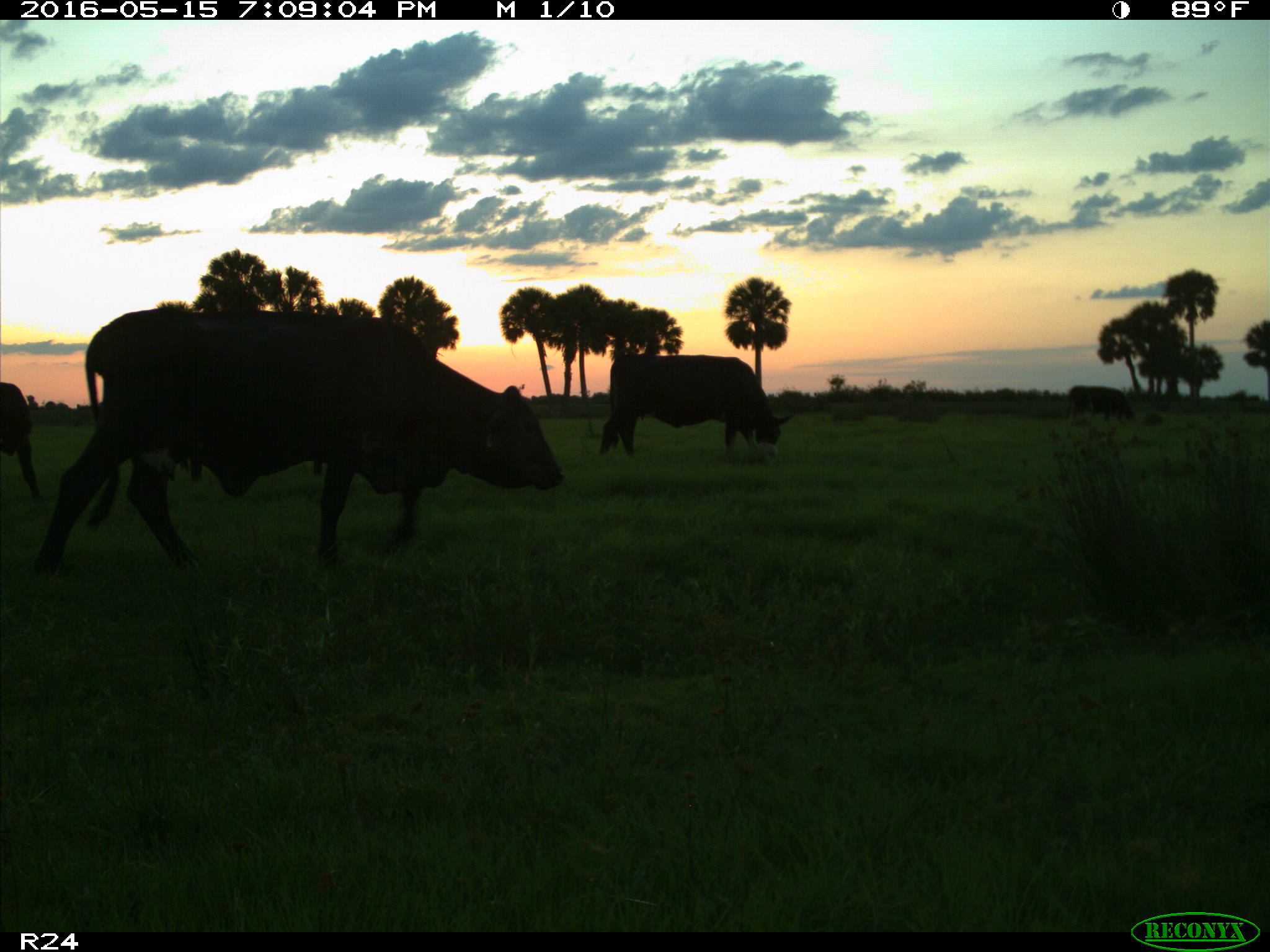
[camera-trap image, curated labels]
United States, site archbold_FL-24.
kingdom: Animalia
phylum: Chordata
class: Mammalia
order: Artiodactyla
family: Bovidae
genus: Bos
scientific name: Bos taurus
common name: domestic cow